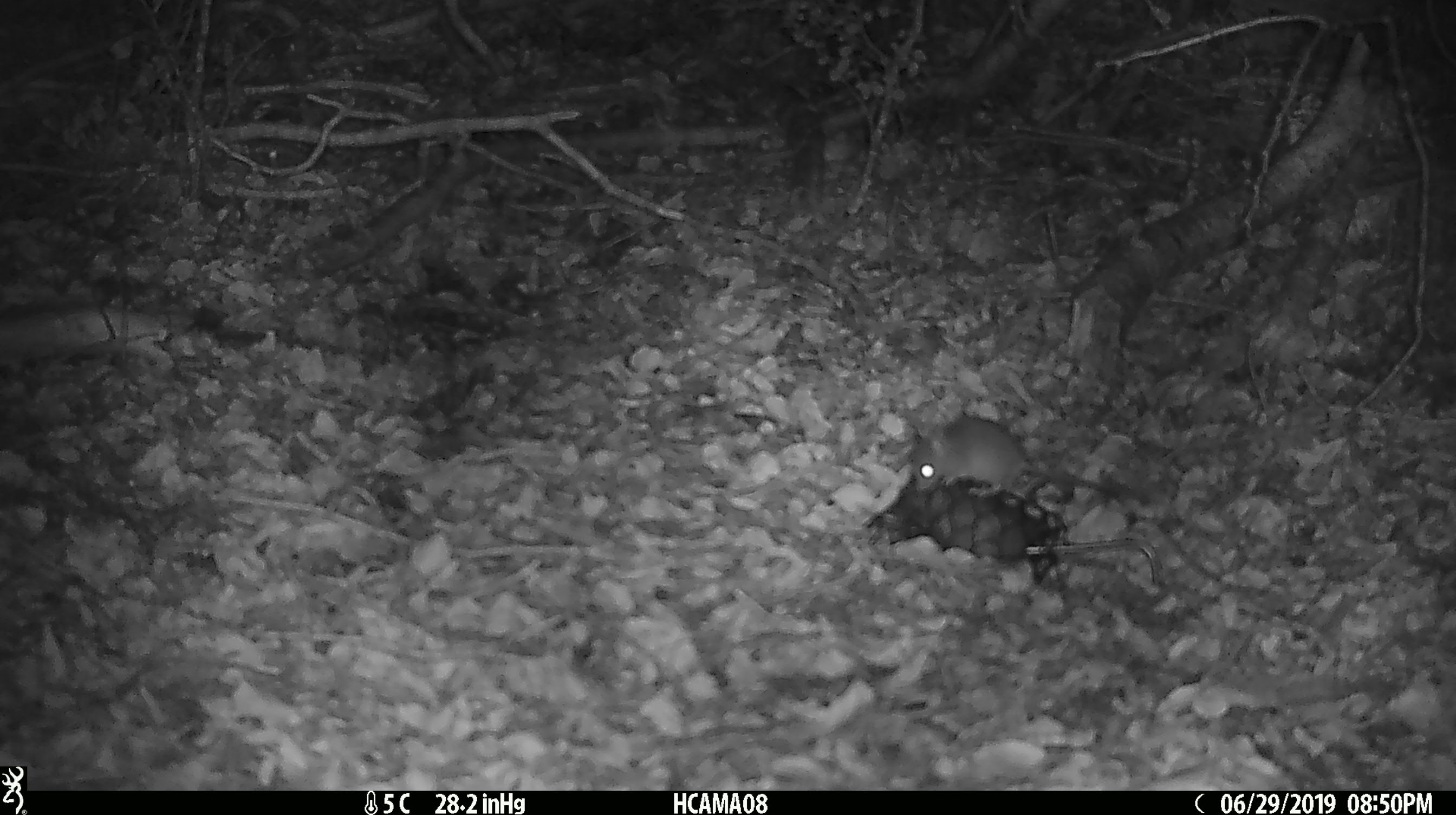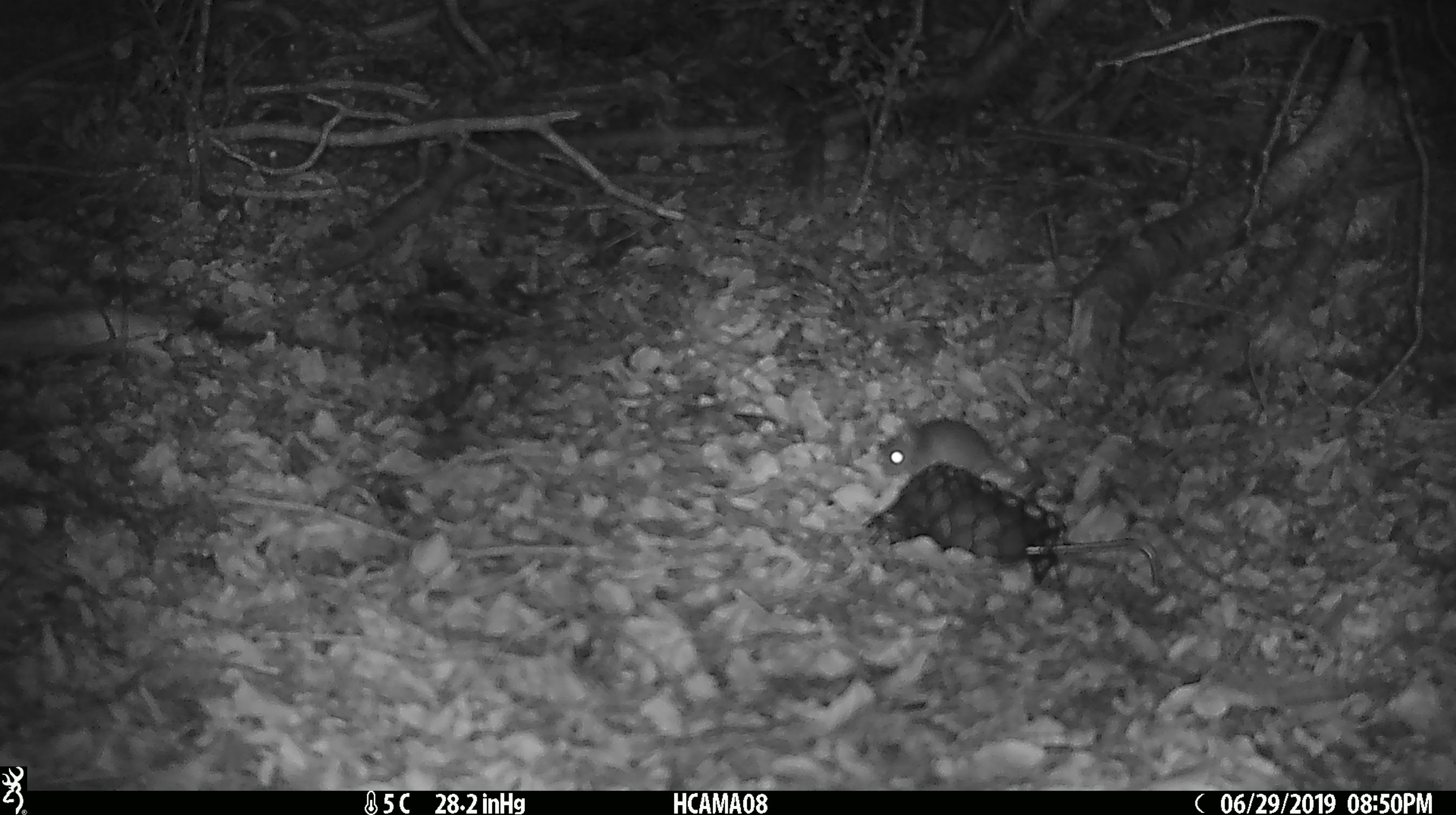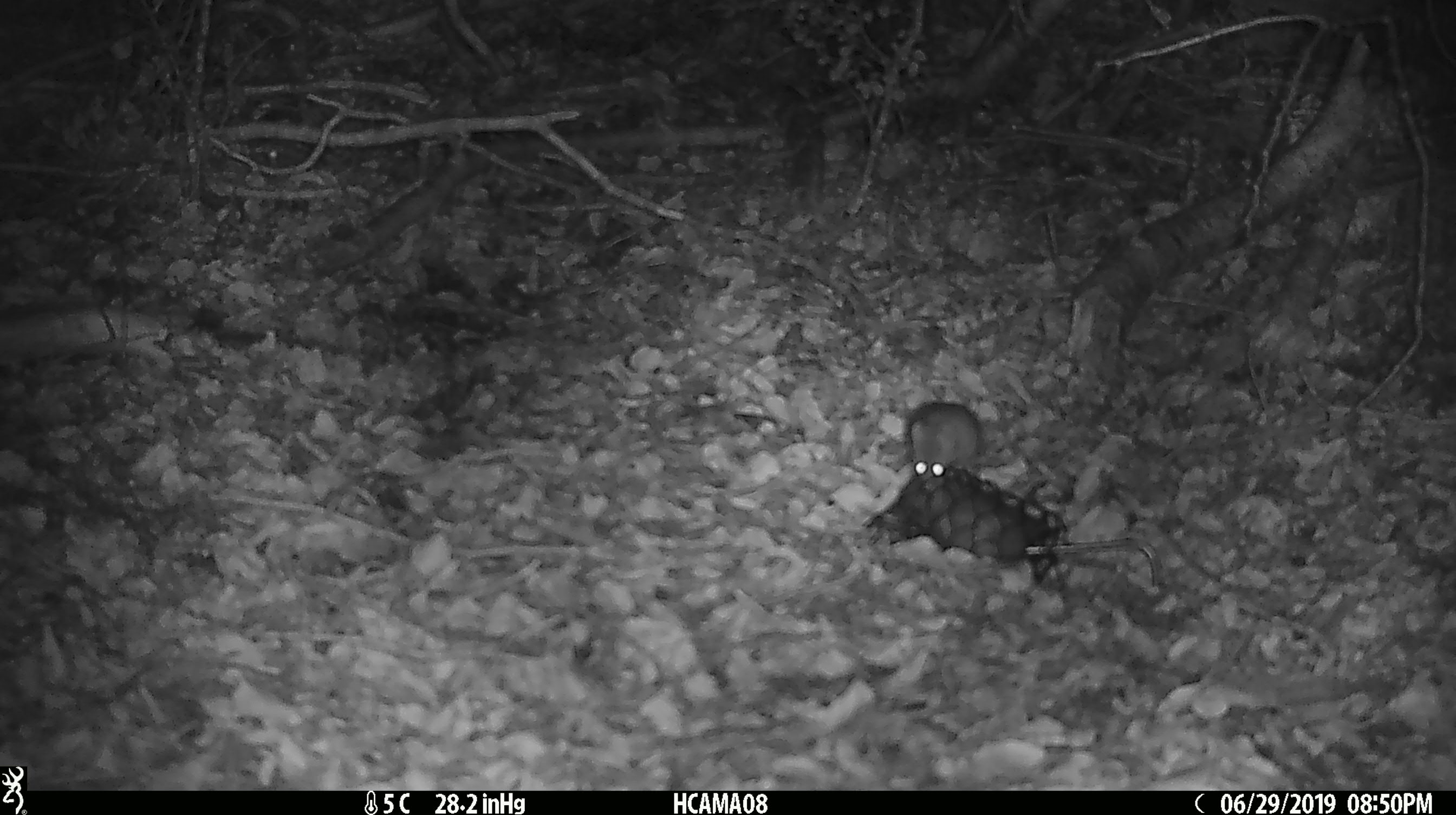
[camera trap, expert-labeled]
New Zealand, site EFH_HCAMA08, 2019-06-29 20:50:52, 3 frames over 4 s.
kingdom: Animalia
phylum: Chordata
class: Mammalia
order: Rodentia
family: Muridae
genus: Mus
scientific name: Mus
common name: mouse